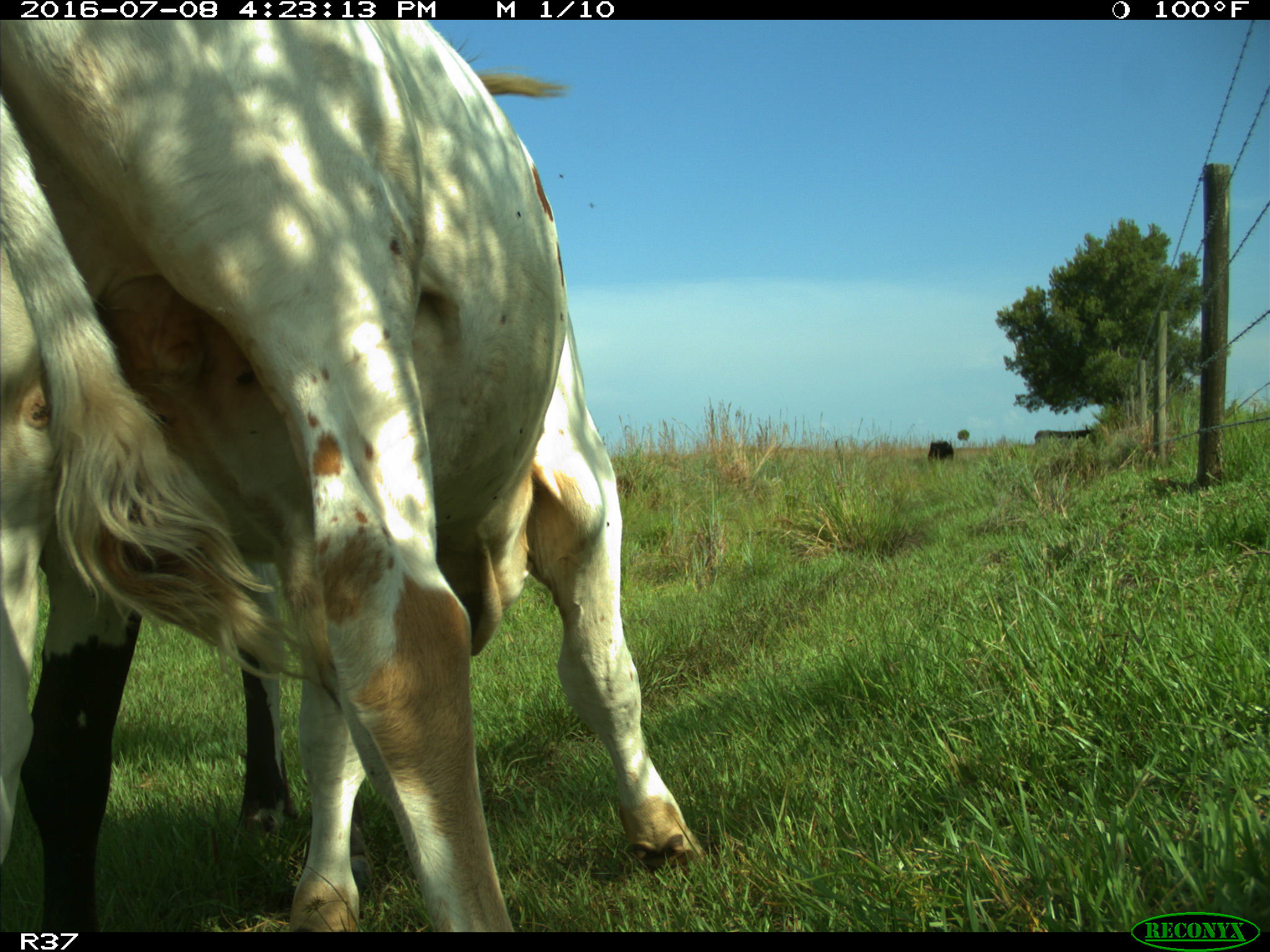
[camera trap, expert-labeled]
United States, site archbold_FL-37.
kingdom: Animalia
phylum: Chordata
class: Mammalia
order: Artiodactyla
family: Bovidae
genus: Bos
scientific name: Bos taurus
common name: domestic cow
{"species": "Bos taurus (domestic cow)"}